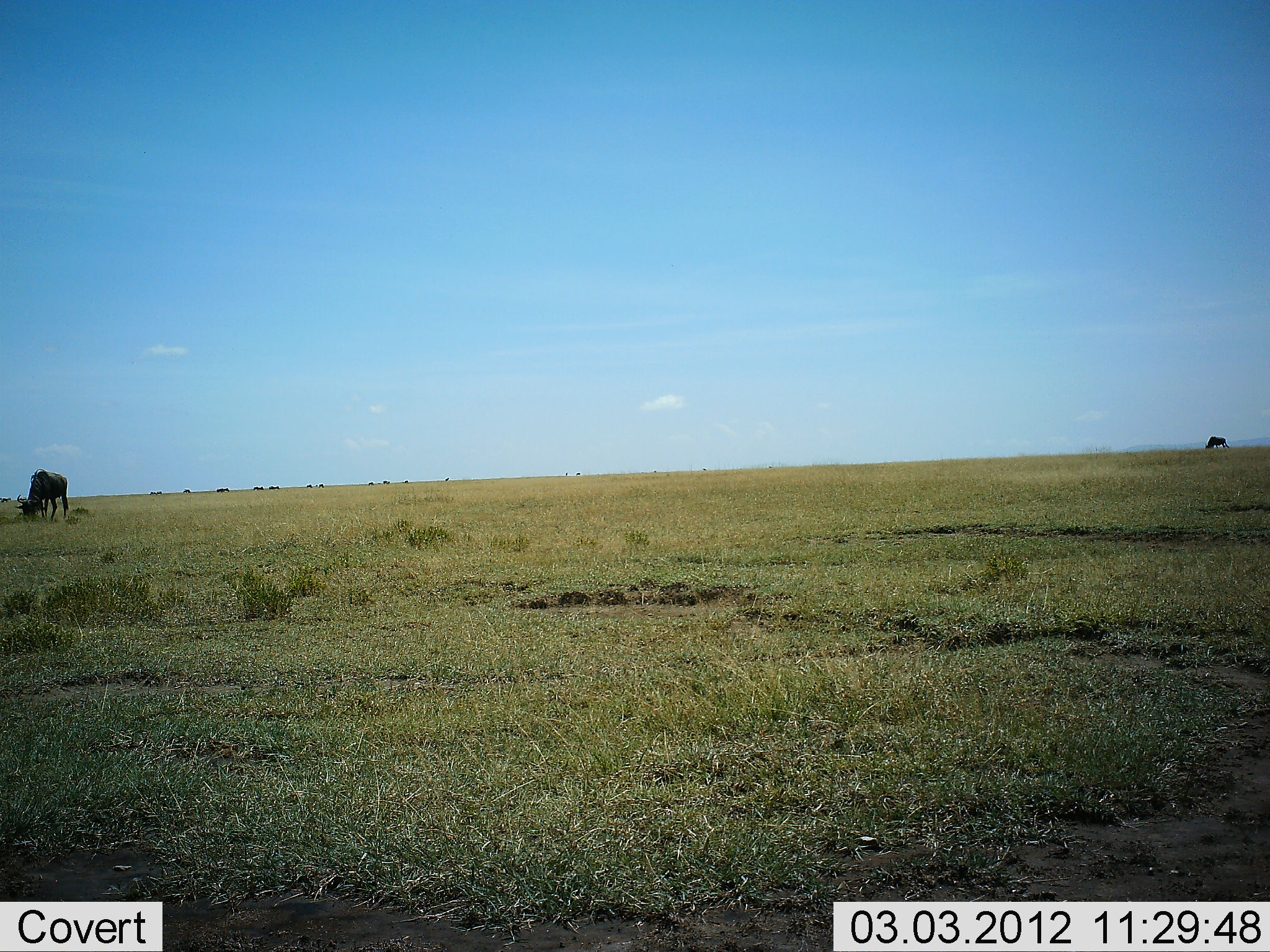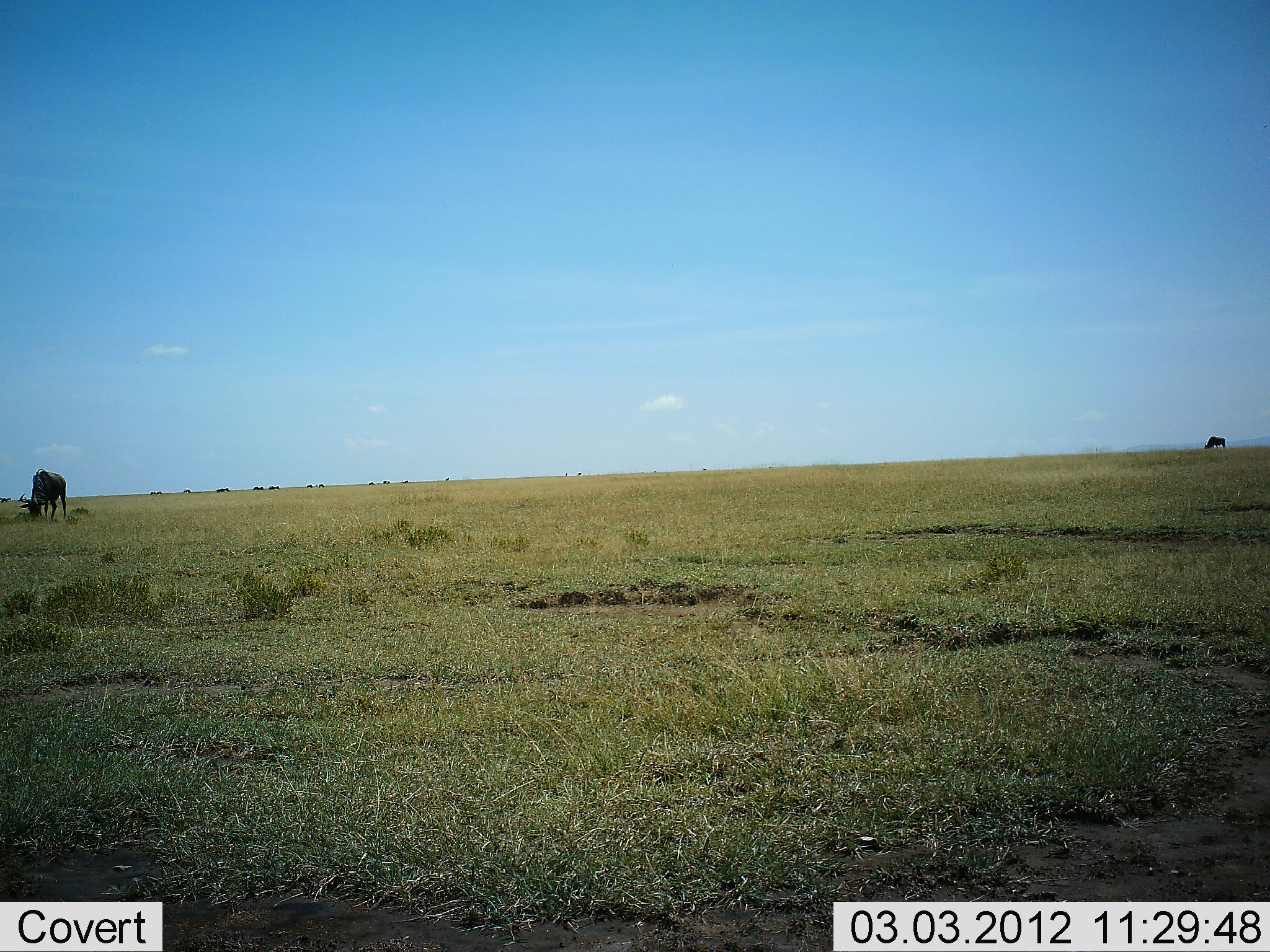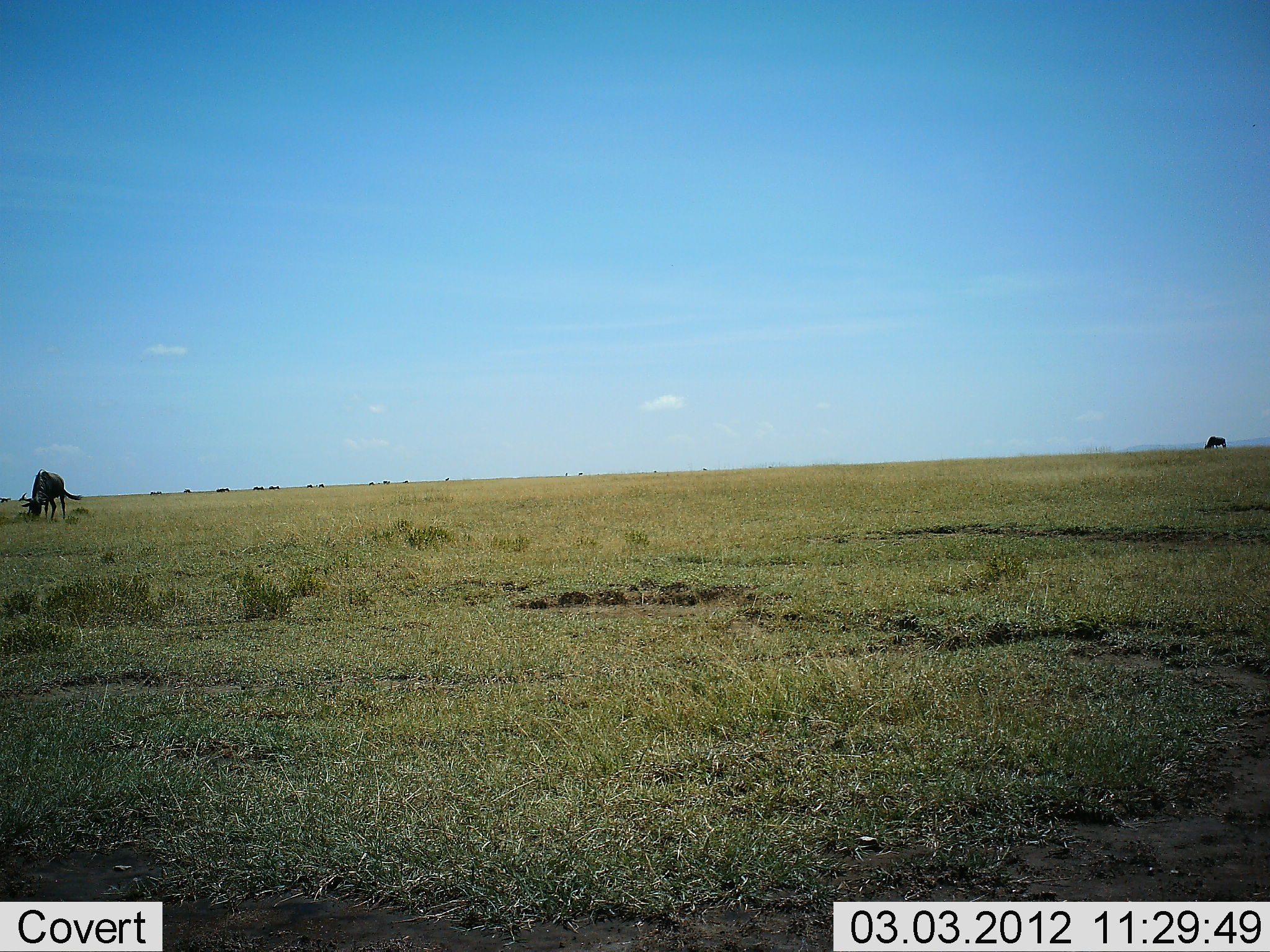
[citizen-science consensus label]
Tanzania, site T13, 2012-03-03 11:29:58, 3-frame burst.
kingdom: Animalia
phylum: Chordata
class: Mammalia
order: Artiodactyla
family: Bovidae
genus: Connochaetes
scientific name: Connochaetes taurinus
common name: blue wildebeest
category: wildebeest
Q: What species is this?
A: Wildebeest (blue wildebeest) (Connochaetes taurinus).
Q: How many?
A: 2.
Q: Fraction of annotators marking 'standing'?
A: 36%.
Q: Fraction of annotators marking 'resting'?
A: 0%.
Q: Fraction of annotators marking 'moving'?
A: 0%.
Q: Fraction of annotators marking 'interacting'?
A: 0%.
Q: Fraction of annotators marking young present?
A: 0%.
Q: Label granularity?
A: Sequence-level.